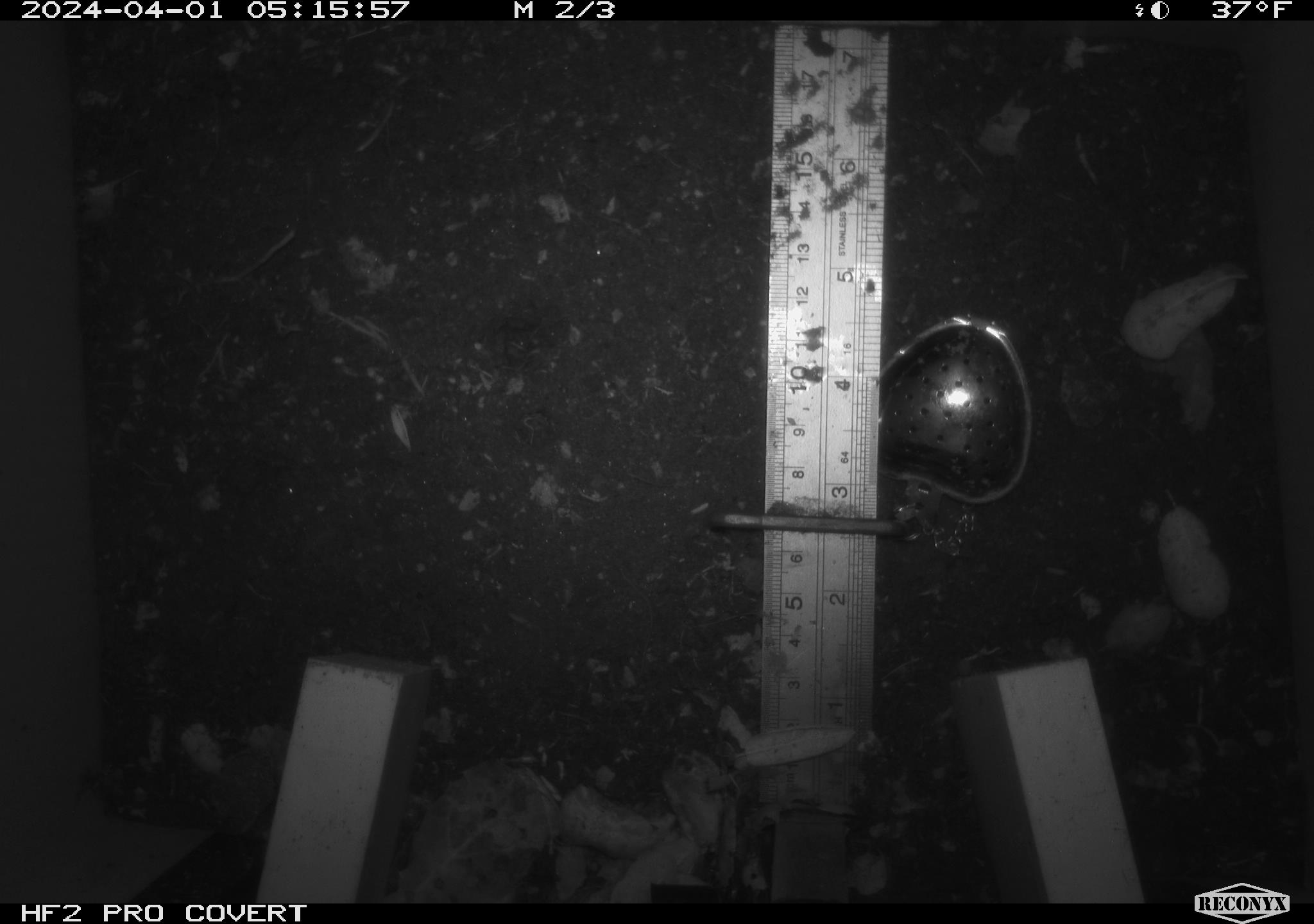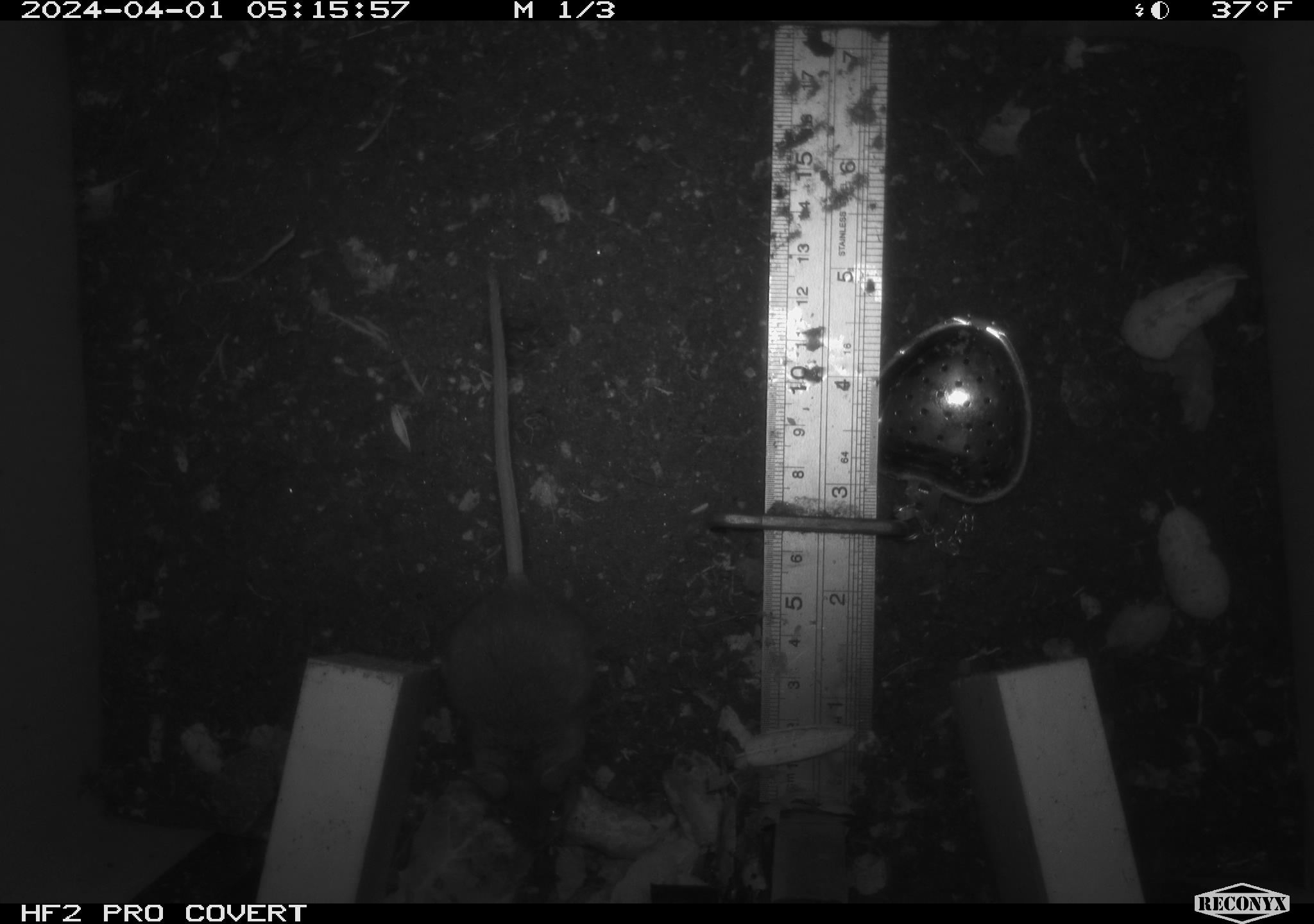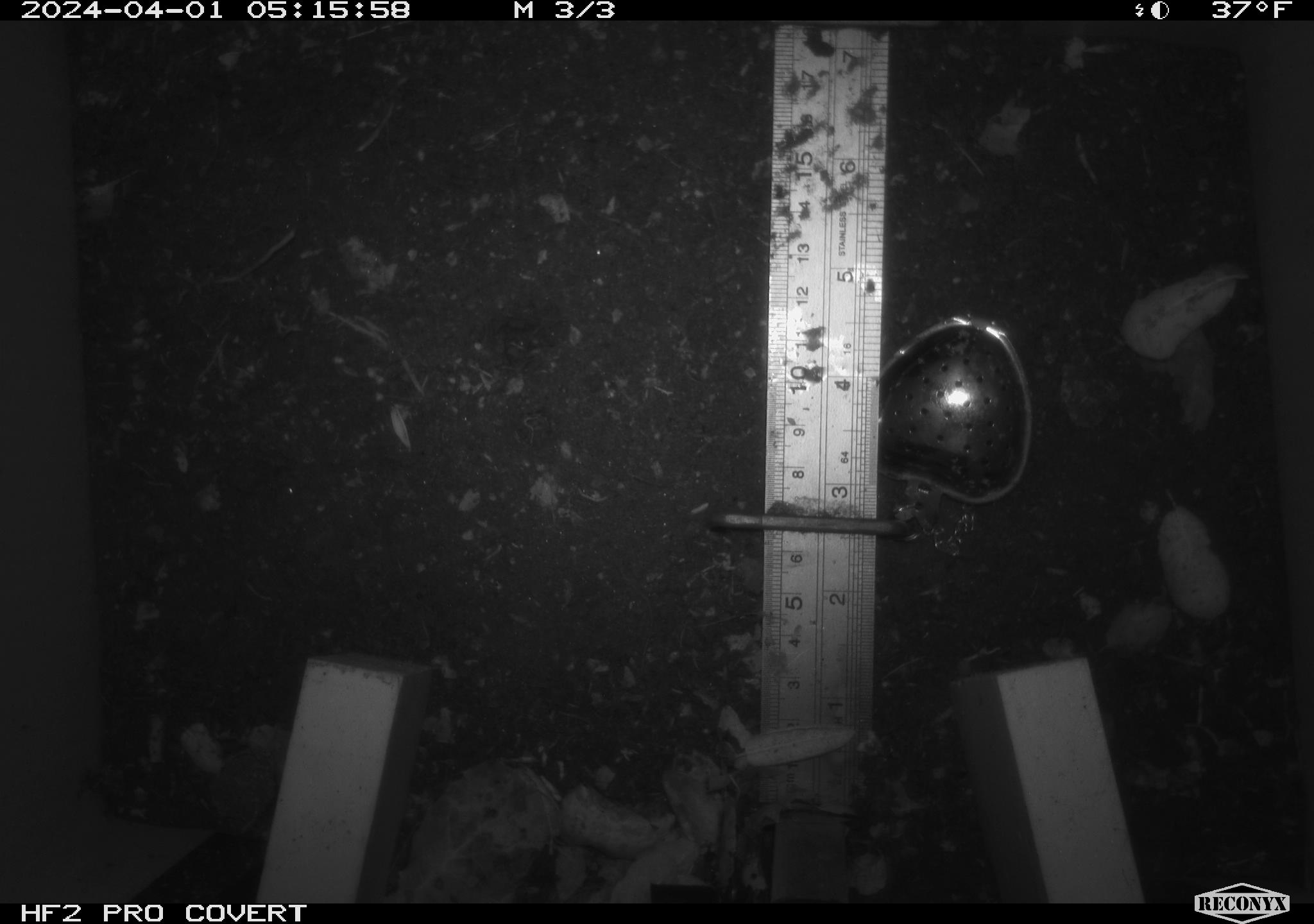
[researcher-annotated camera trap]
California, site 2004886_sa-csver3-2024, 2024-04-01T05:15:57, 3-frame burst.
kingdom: Animalia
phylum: Chordata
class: Mammalia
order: Rodentia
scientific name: Rodentia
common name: rodent